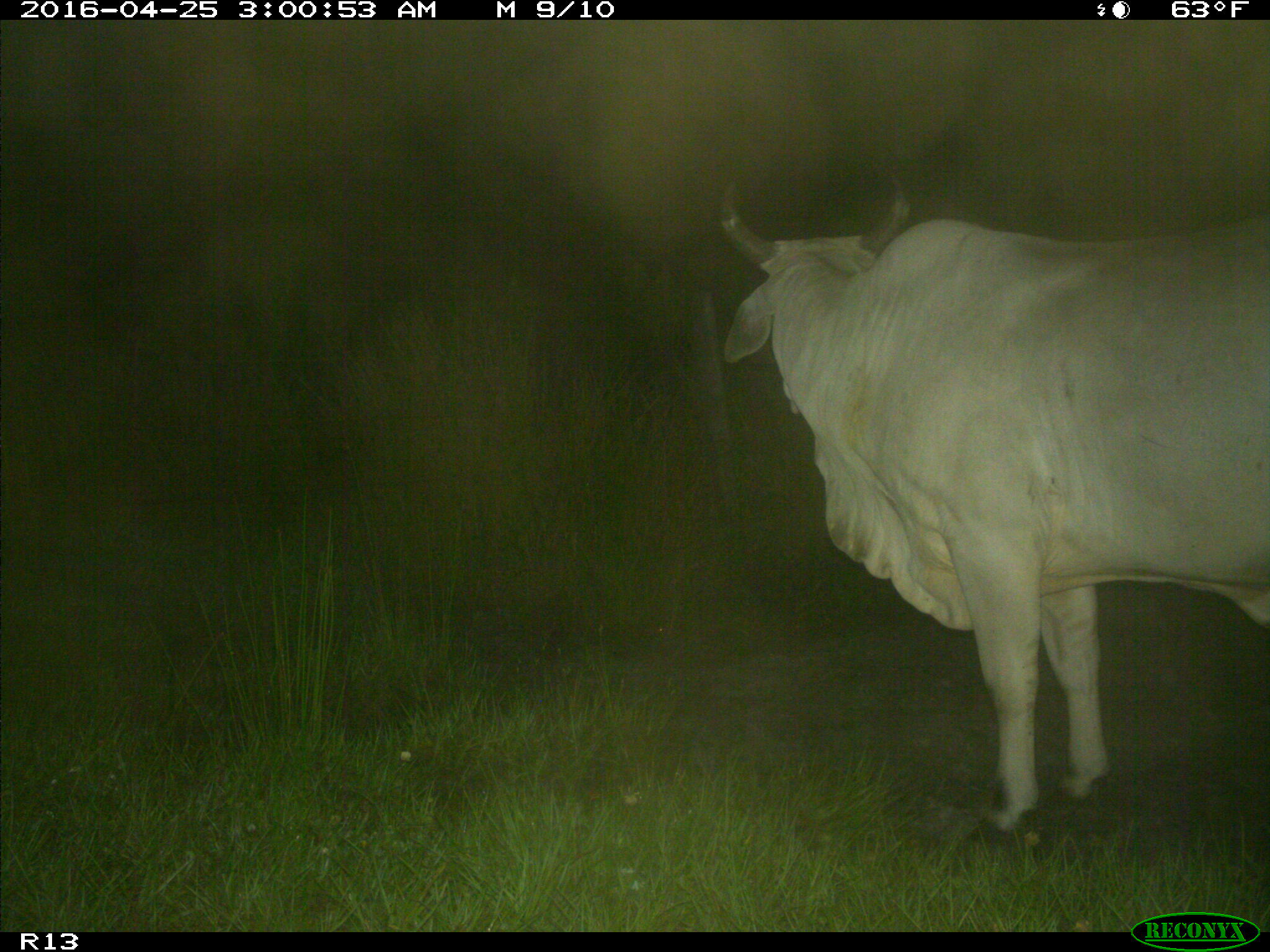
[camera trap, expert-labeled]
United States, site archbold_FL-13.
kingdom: Animalia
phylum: Chordata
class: Mammalia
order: Artiodactyla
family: Bovidae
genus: Bos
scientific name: Bos taurus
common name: domestic cow